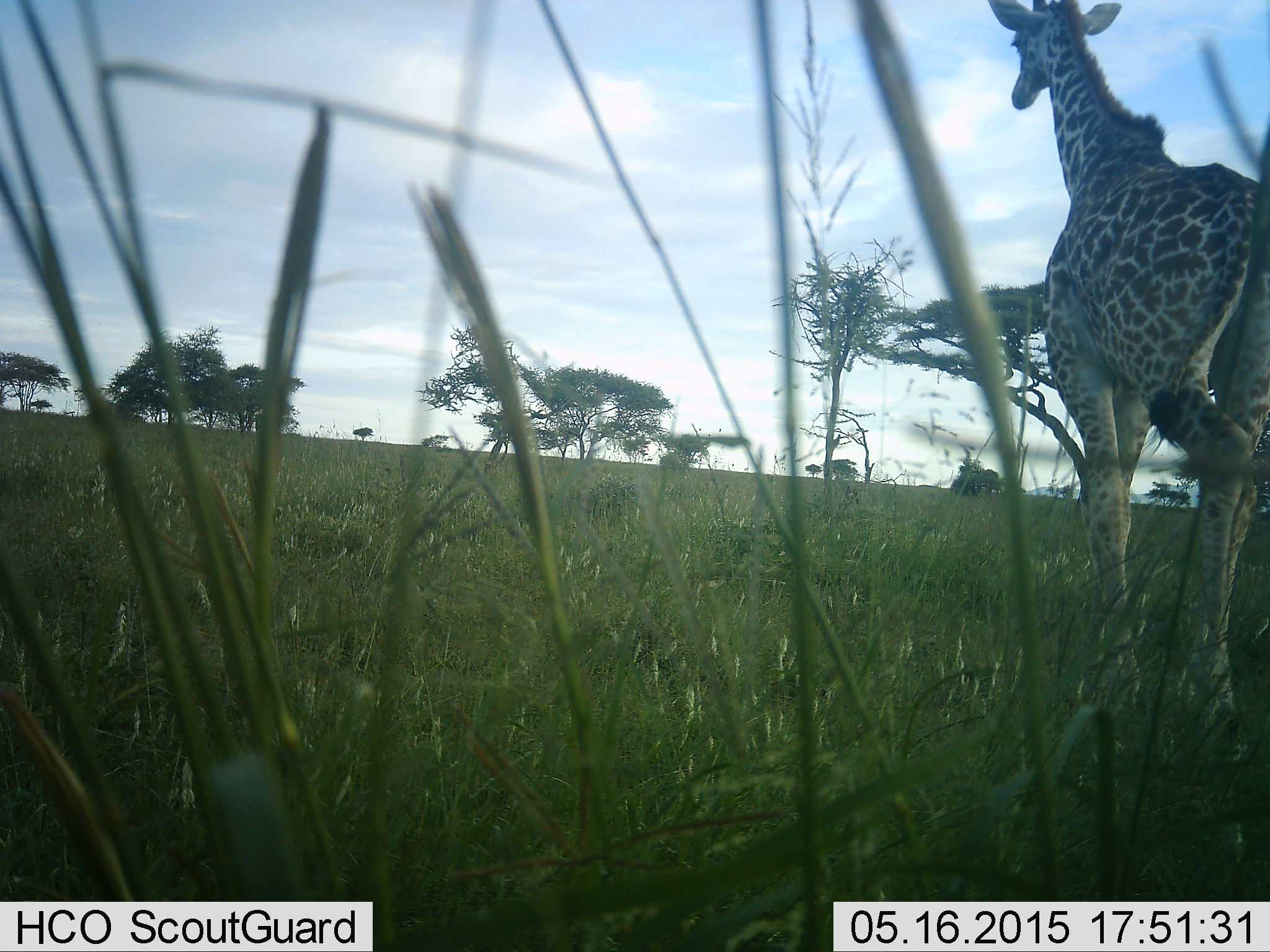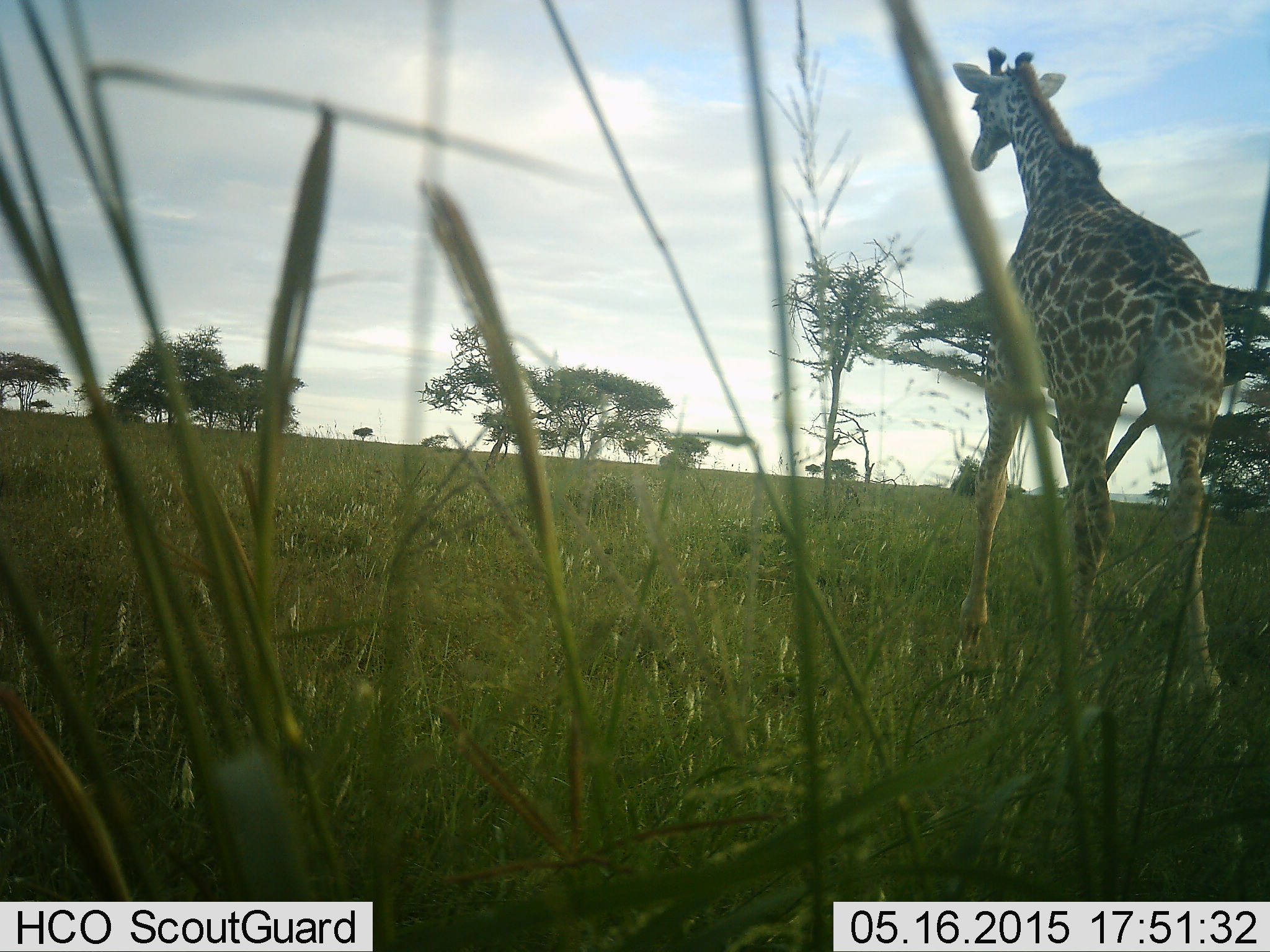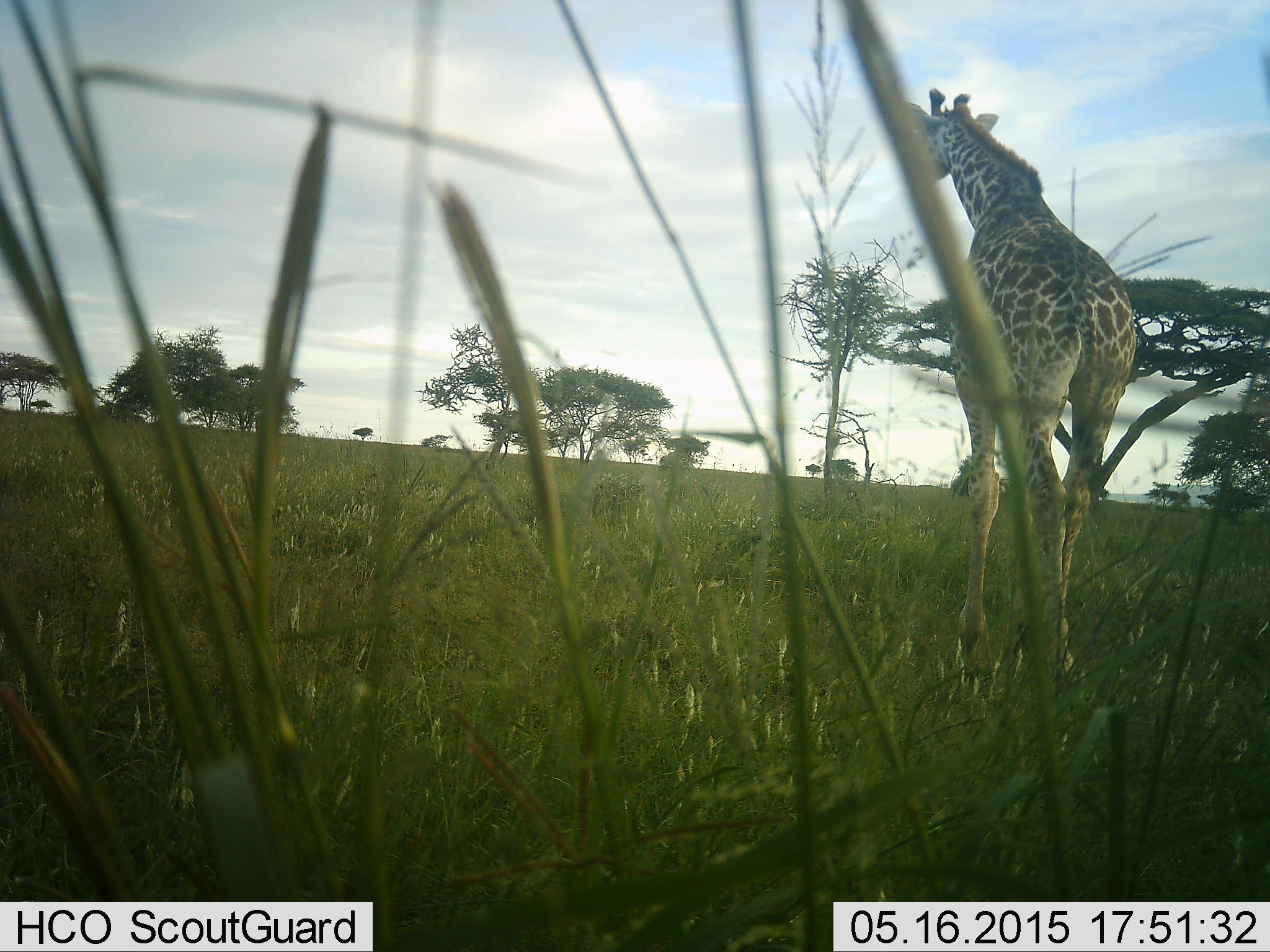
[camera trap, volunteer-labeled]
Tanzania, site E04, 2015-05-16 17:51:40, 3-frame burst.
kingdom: Animalia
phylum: Chordata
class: Mammalia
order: Artiodactyla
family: Giraffidae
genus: Giraffa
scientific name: Giraffa camelopardalis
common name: giraffe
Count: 1.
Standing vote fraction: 10%.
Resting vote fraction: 0%.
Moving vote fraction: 90%.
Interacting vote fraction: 0%.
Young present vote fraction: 0%.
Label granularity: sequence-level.